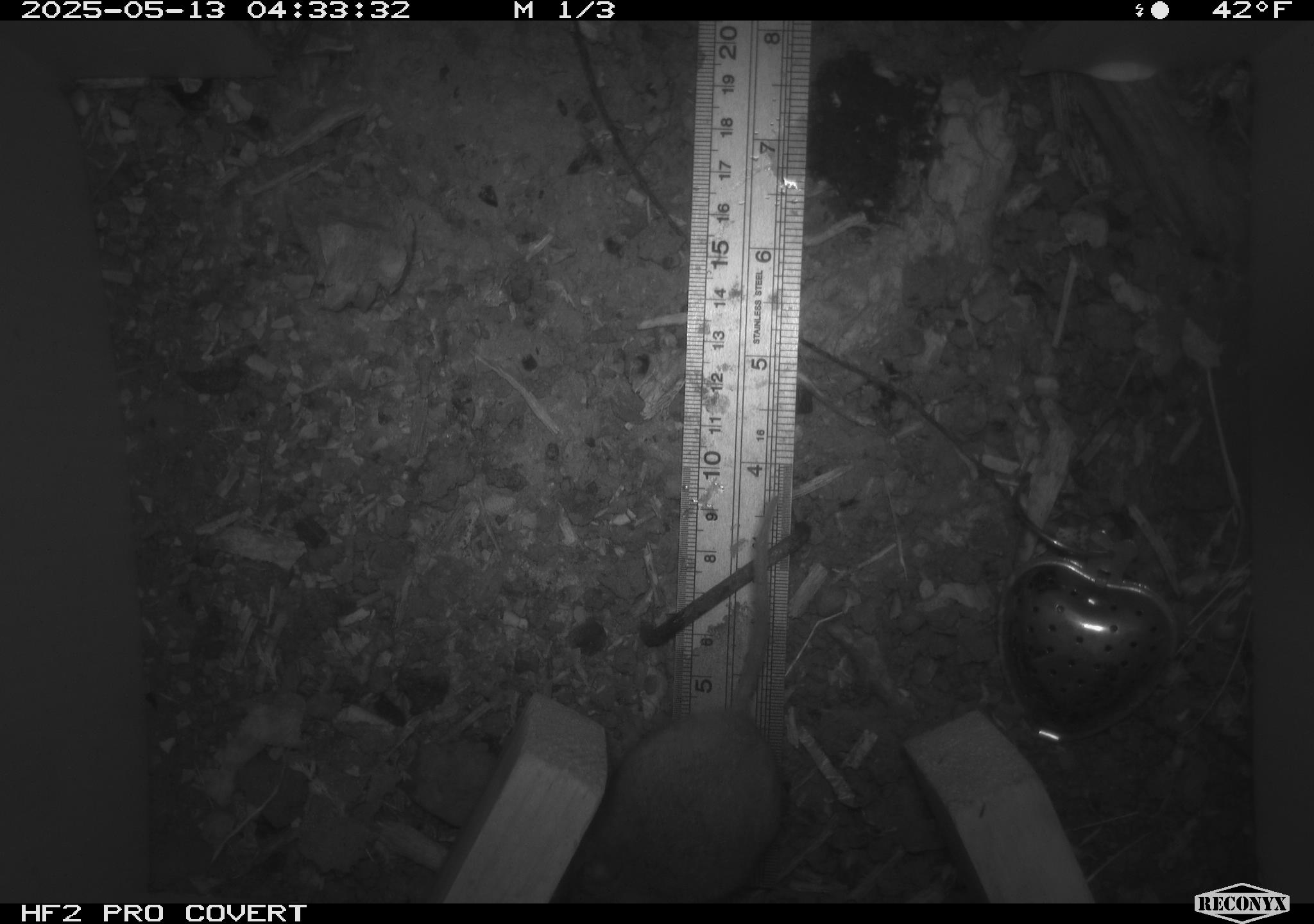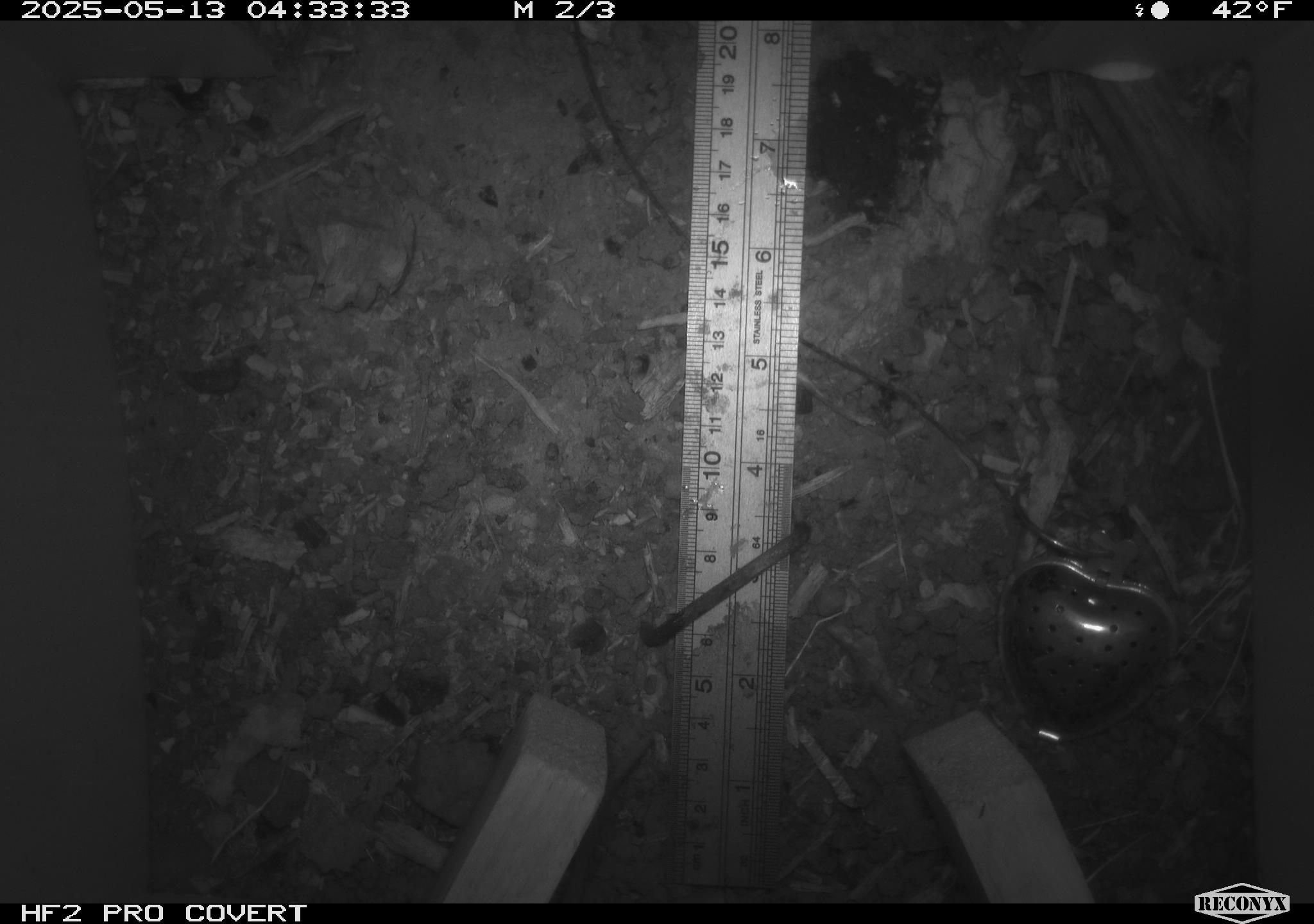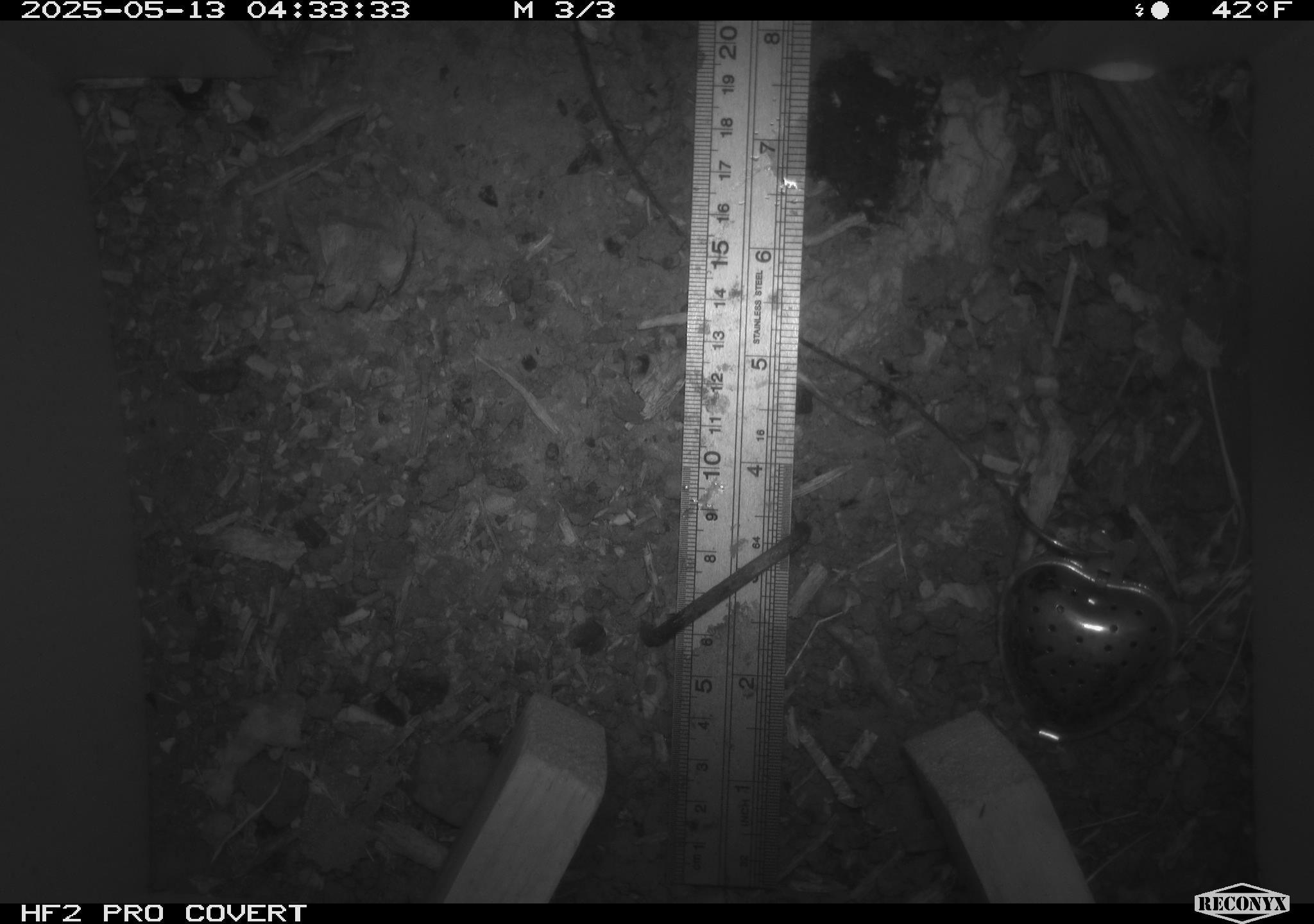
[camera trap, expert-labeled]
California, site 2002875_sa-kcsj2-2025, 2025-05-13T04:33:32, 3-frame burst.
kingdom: Animalia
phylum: Chordata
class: Mammalia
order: Rodentia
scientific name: Rodentia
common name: rodent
Rodent (Rodentia).